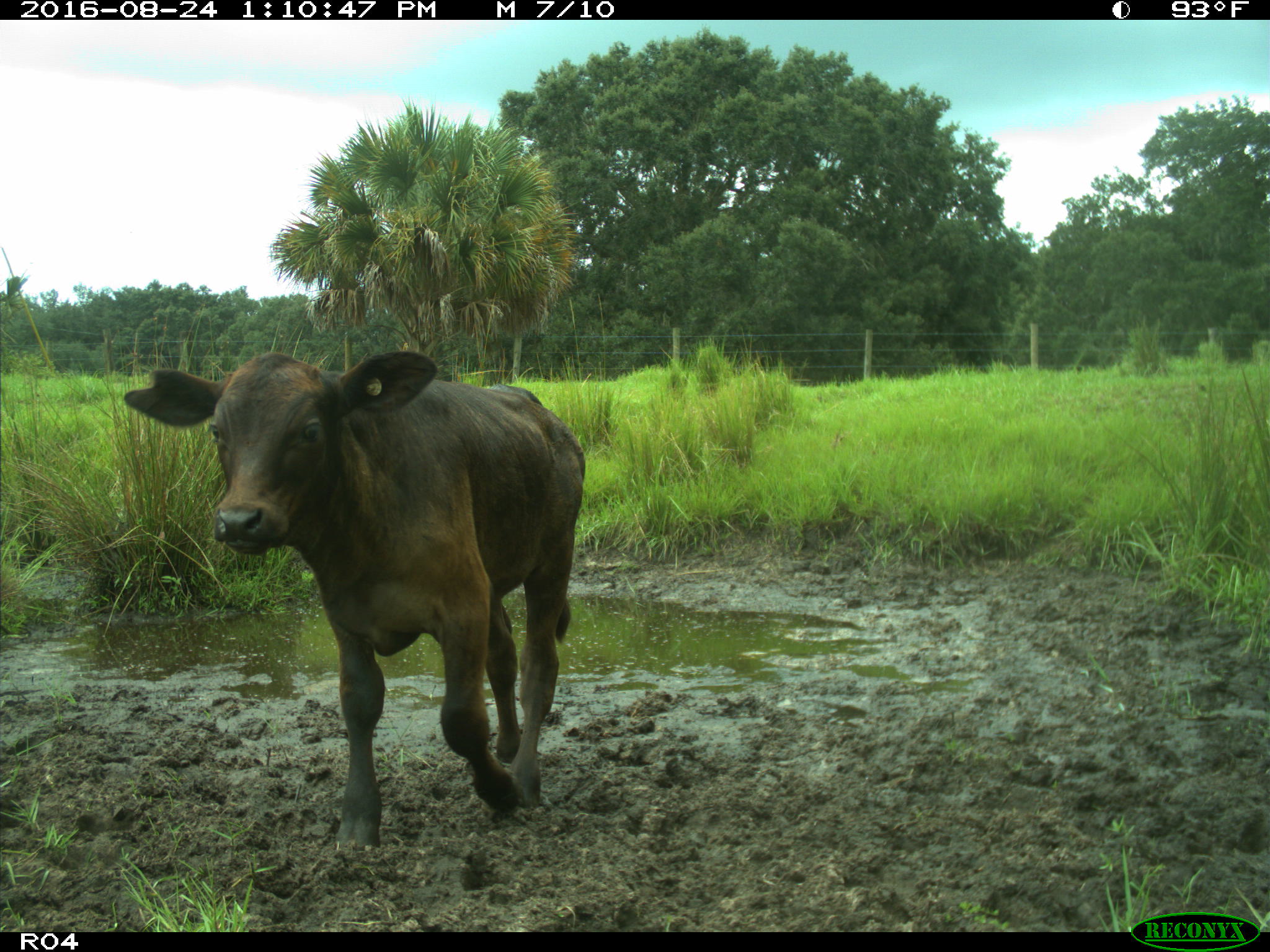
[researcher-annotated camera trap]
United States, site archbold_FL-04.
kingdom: Animalia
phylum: Chordata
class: Mammalia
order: Artiodactyla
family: Bovidae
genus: Bos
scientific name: Bos taurus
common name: domestic cow